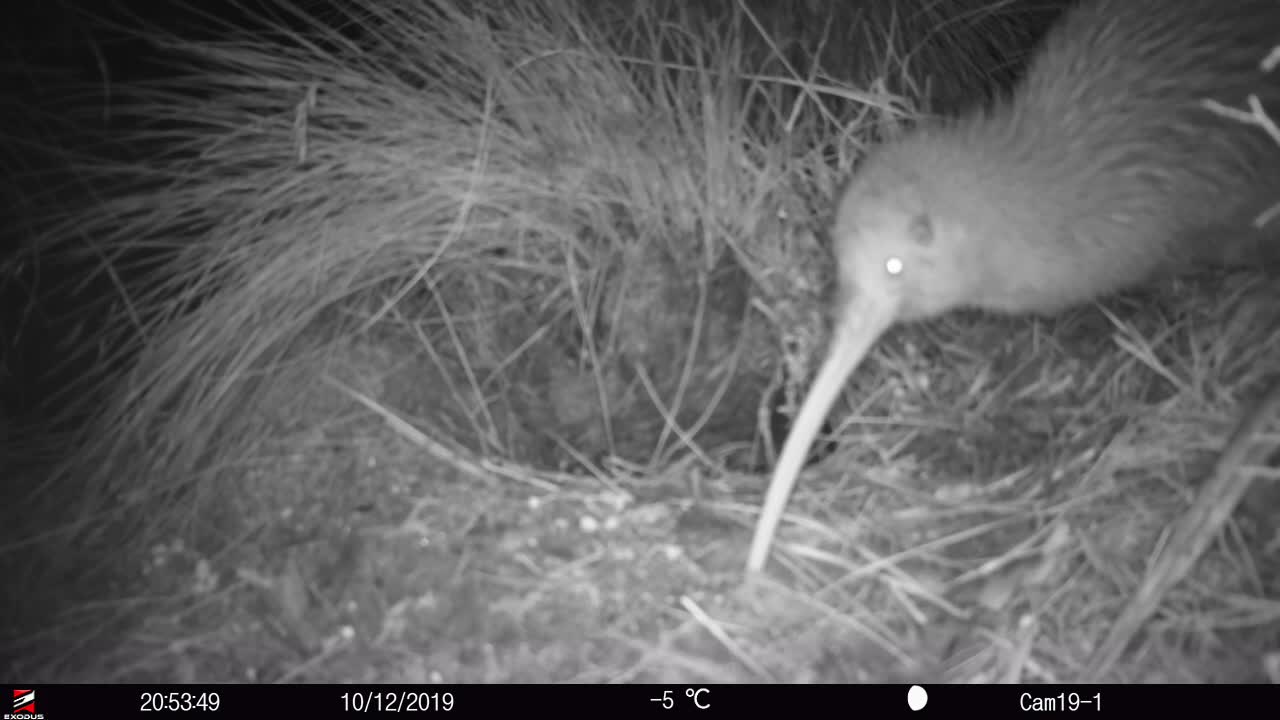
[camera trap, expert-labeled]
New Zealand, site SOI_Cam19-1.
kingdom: Animalia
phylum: Chordata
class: Aves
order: Apterygiformes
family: Apterygidae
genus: Apteryx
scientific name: Apteryx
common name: kiwi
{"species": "kiwi (Apteryx)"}